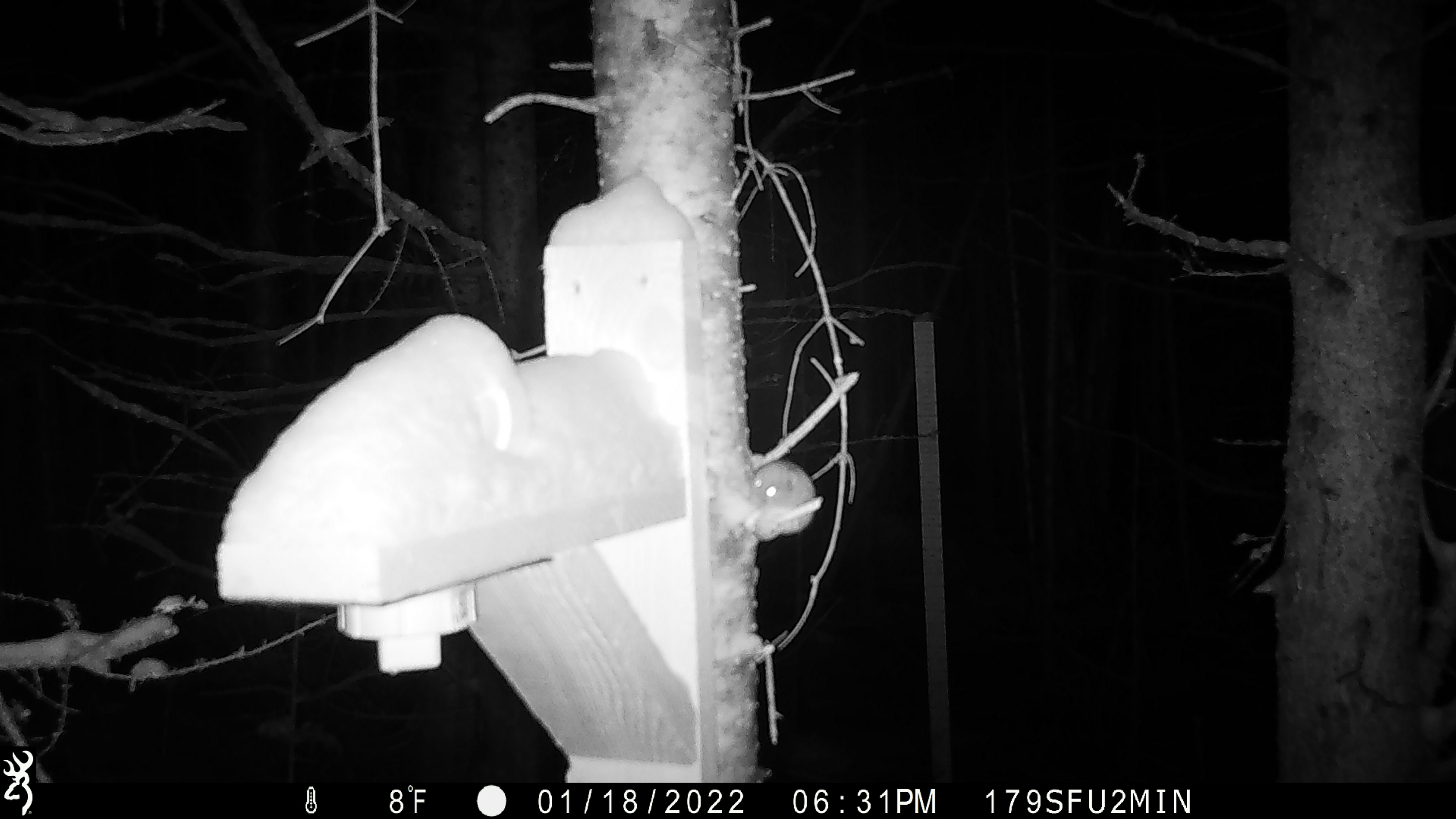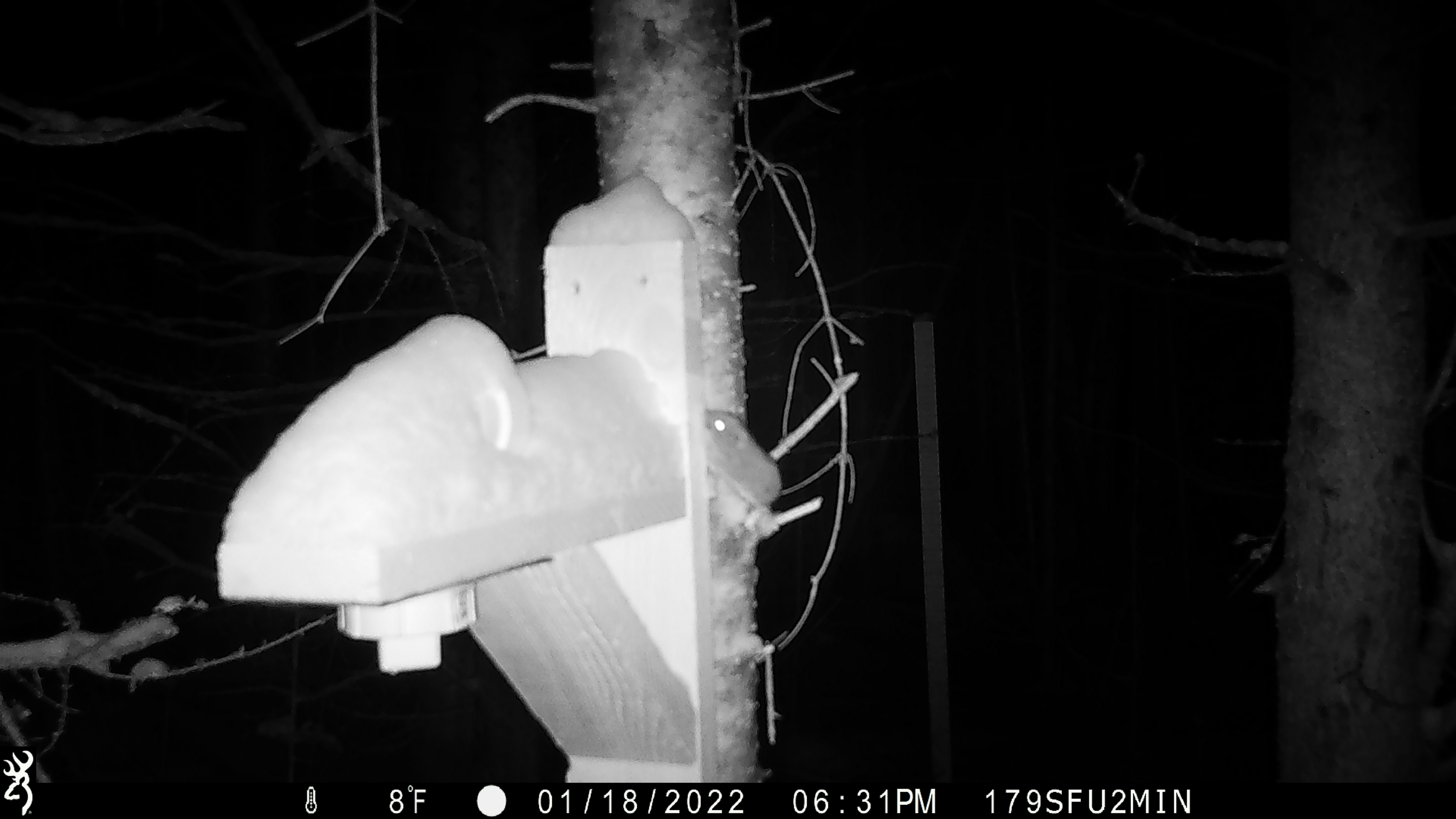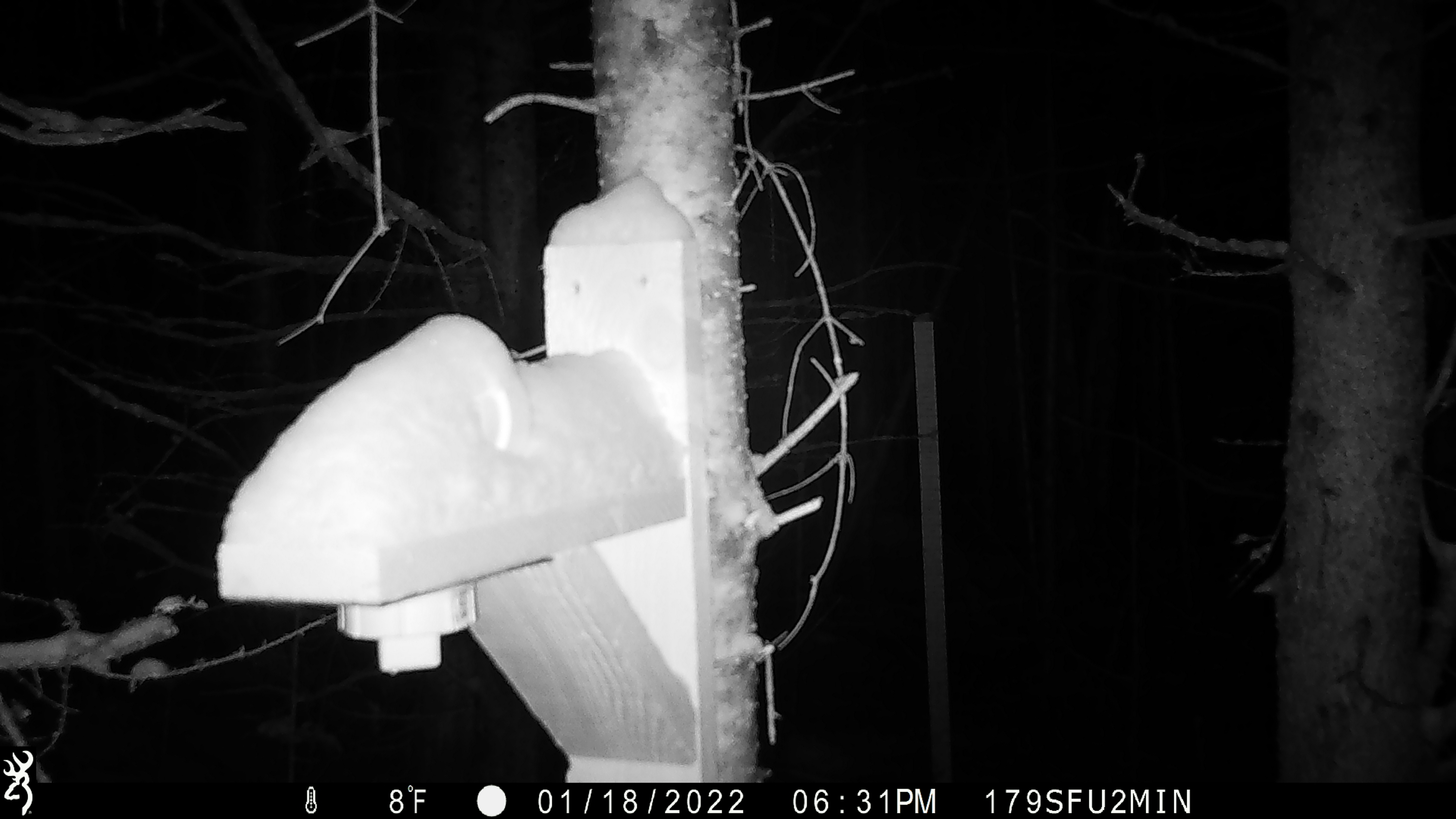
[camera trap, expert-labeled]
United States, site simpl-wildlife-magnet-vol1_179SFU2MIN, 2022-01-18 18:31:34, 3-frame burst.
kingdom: Animalia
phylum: Chordata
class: Mammalia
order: Rodentia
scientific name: Rodentia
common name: mouse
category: mouse sp.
Mouse sp. (mouse) (Rodentia).